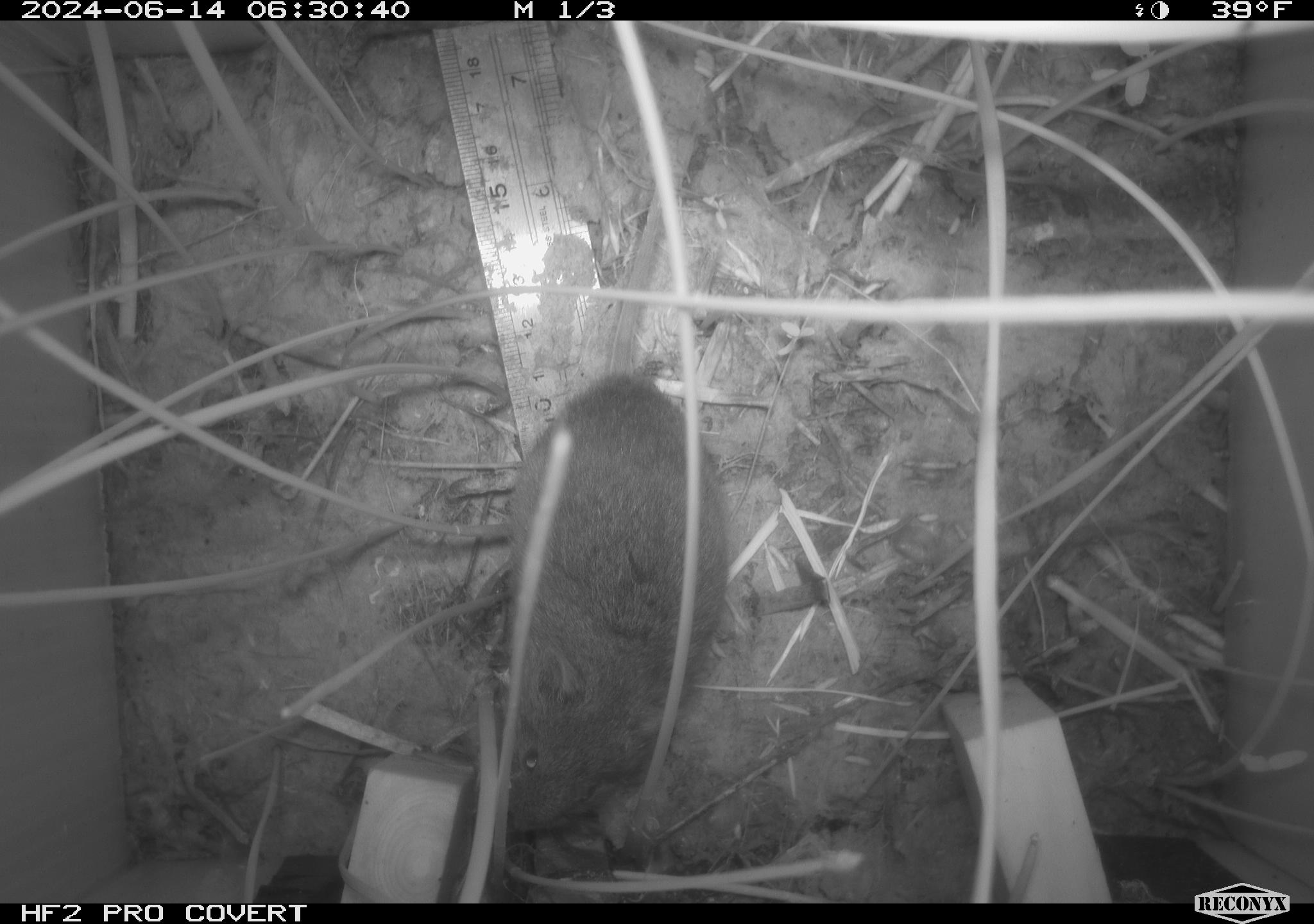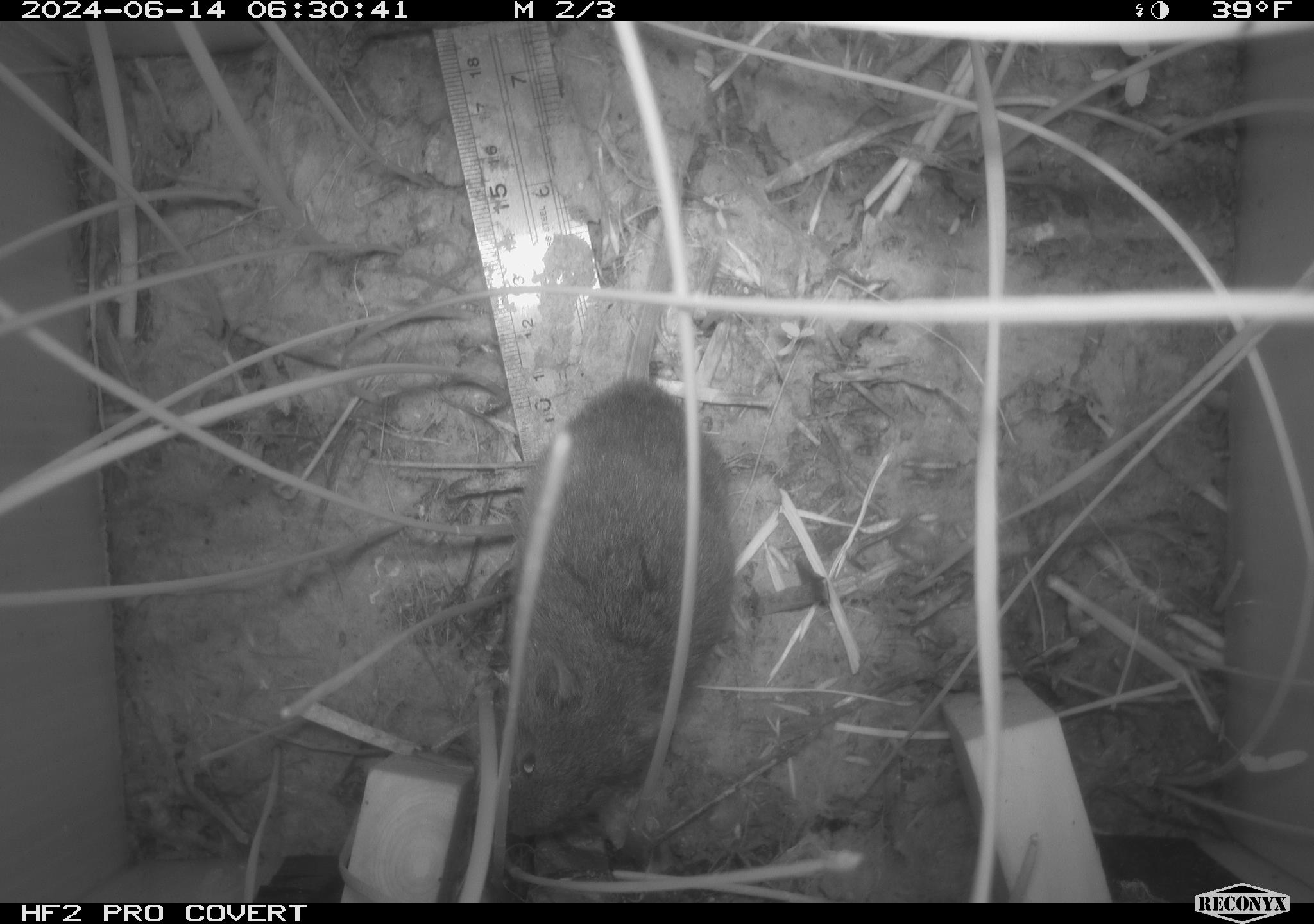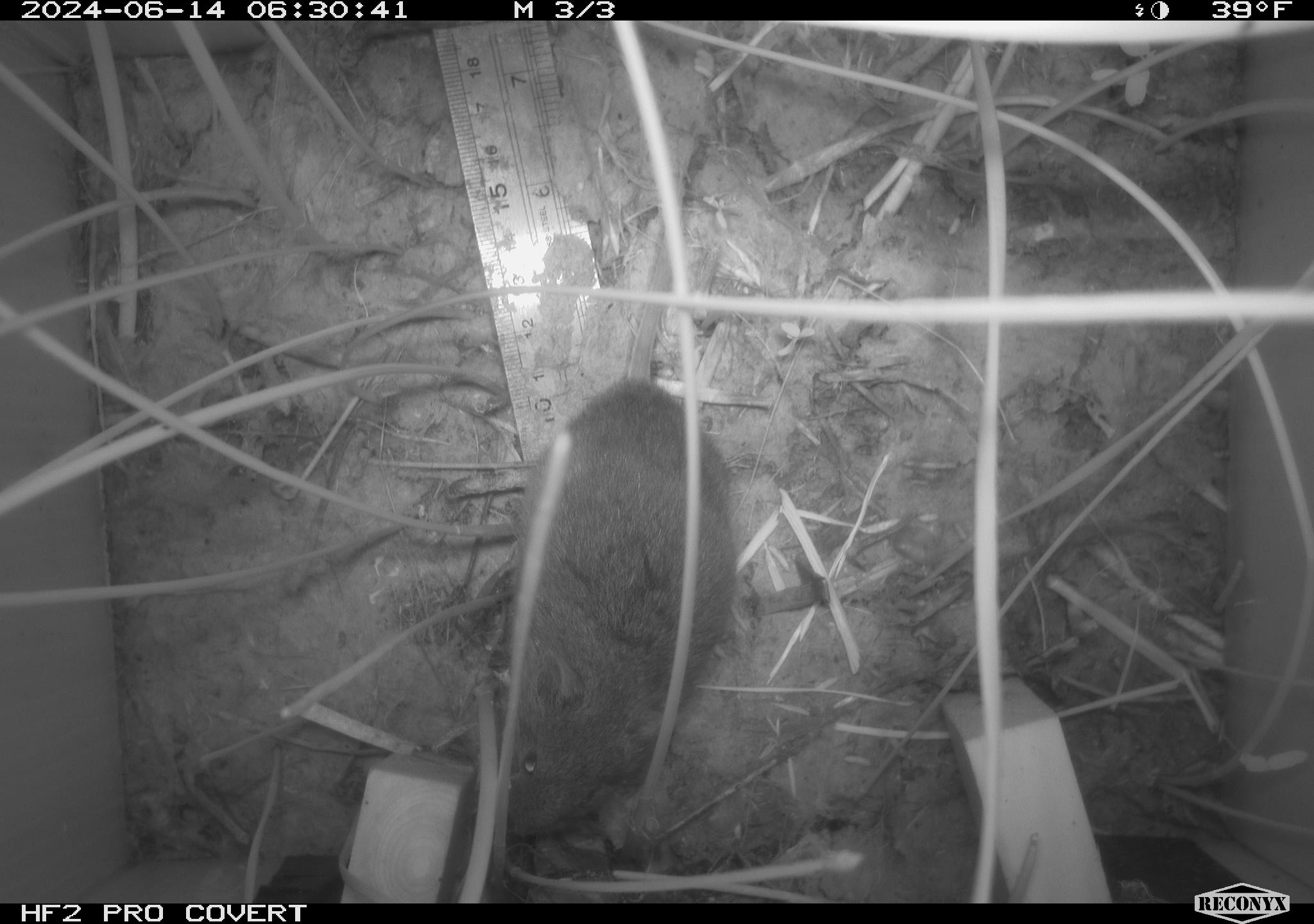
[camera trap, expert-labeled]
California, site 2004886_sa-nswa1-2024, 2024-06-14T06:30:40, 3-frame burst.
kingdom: Animalia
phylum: Chordata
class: Mammalia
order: Rodentia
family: Cricetidae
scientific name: Arvicolinae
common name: voles, lemmings, and muskrats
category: arvicolinae subfamily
Arvicolinae subfamily (voles, lemmings, and muskrats) (Arvicolinae).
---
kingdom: Animalia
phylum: Chordata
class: Mammalia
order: Rodentia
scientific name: Rodentia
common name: rodent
Rodent (Rodentia).